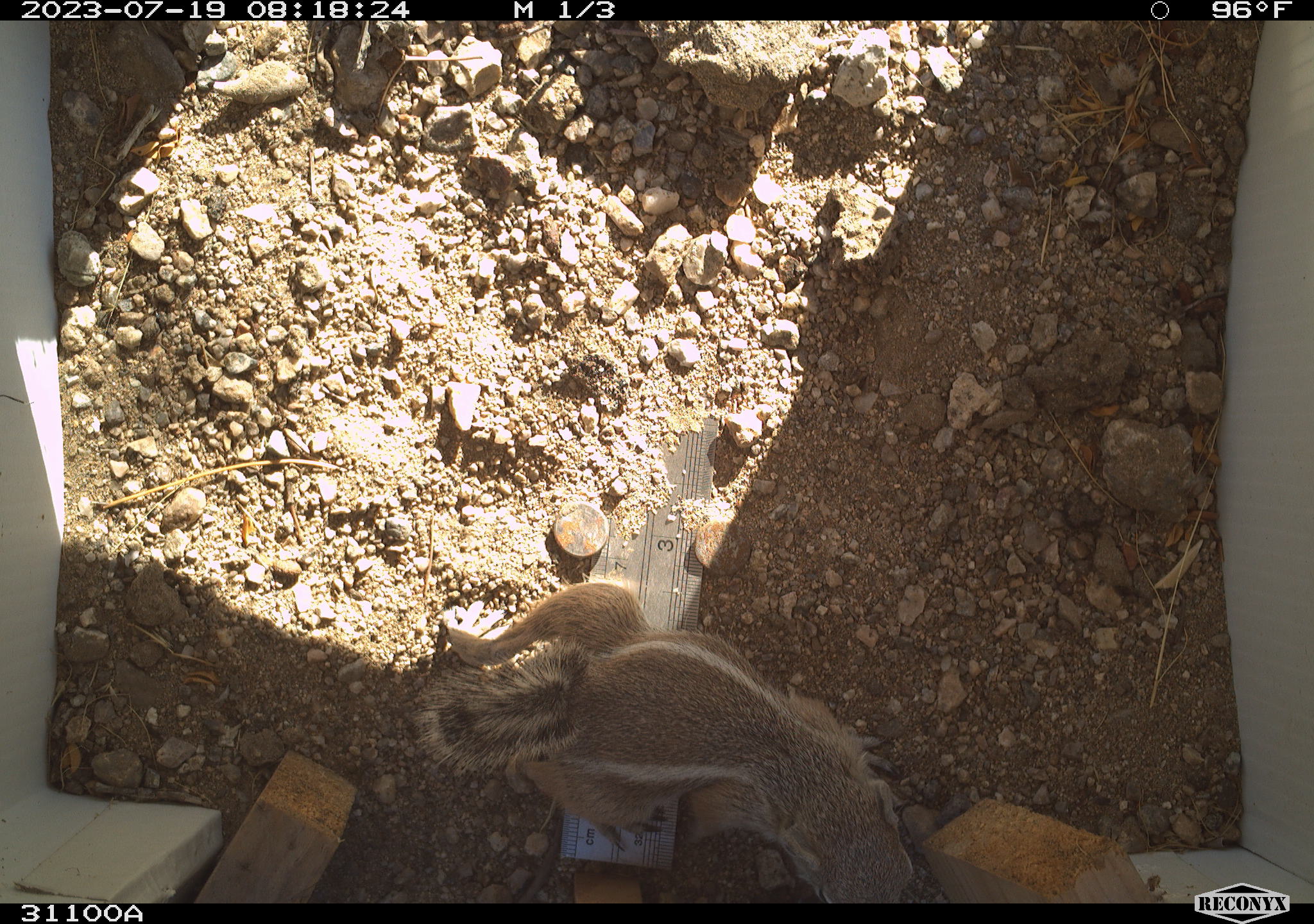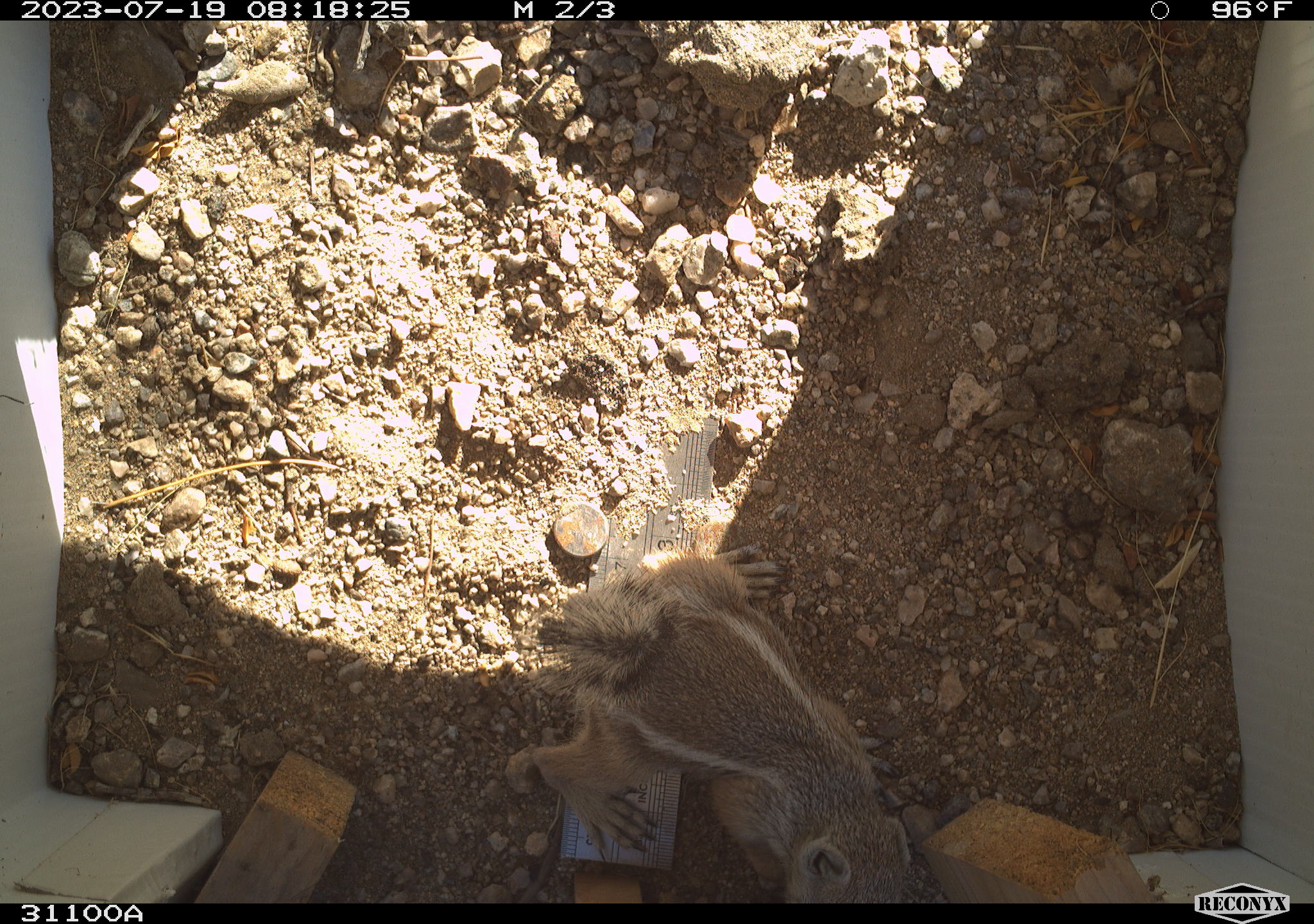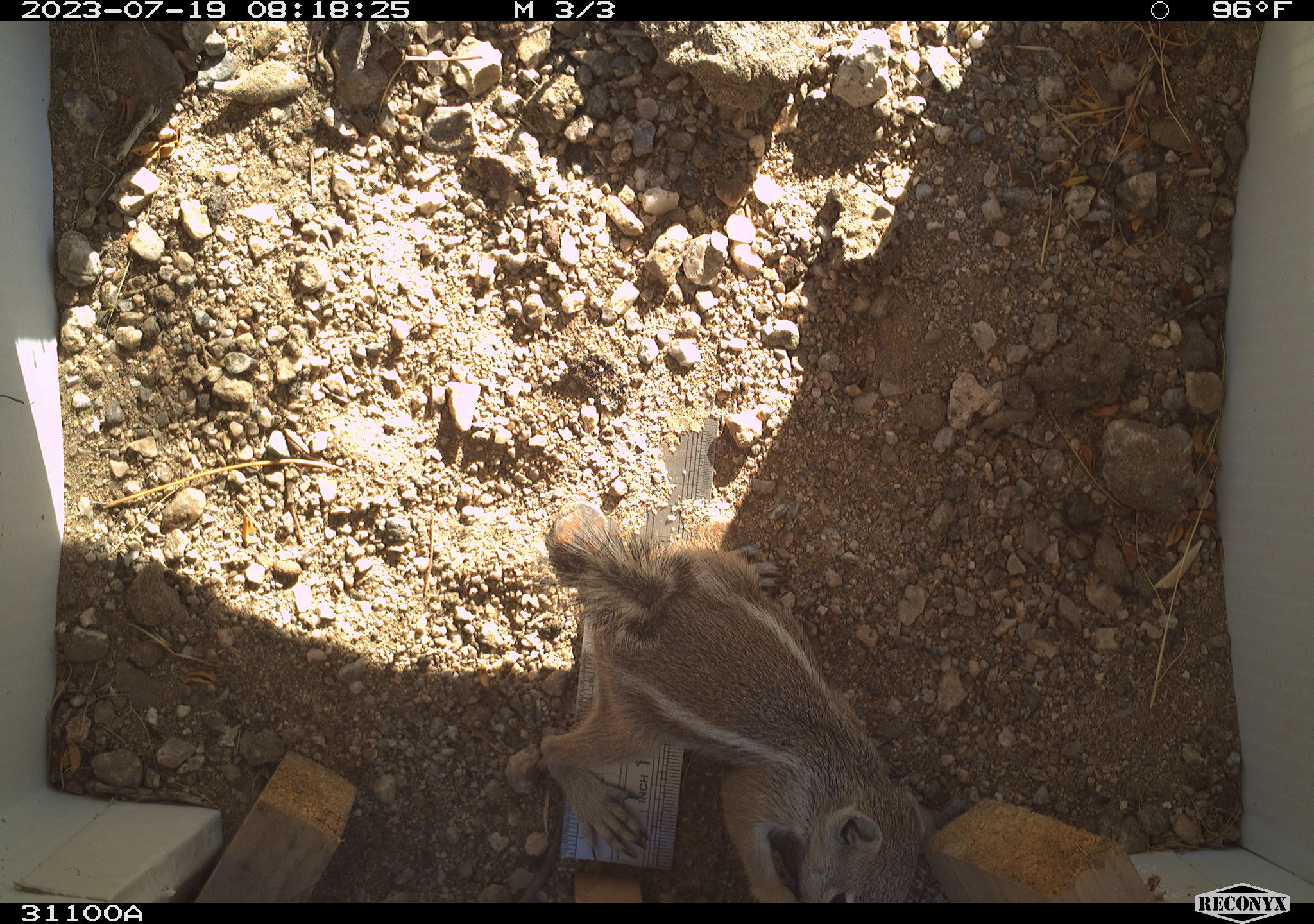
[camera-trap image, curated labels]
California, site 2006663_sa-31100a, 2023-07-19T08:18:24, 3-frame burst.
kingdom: Animalia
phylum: Chordata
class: Mammalia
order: Rodentia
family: Sciuridae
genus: Ammospermophilus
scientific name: Ammospermophilus leucurus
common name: white-tailed antelope squirrel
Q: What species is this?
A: White-tailed antelope squirrel (Ammospermophilus leucurus).